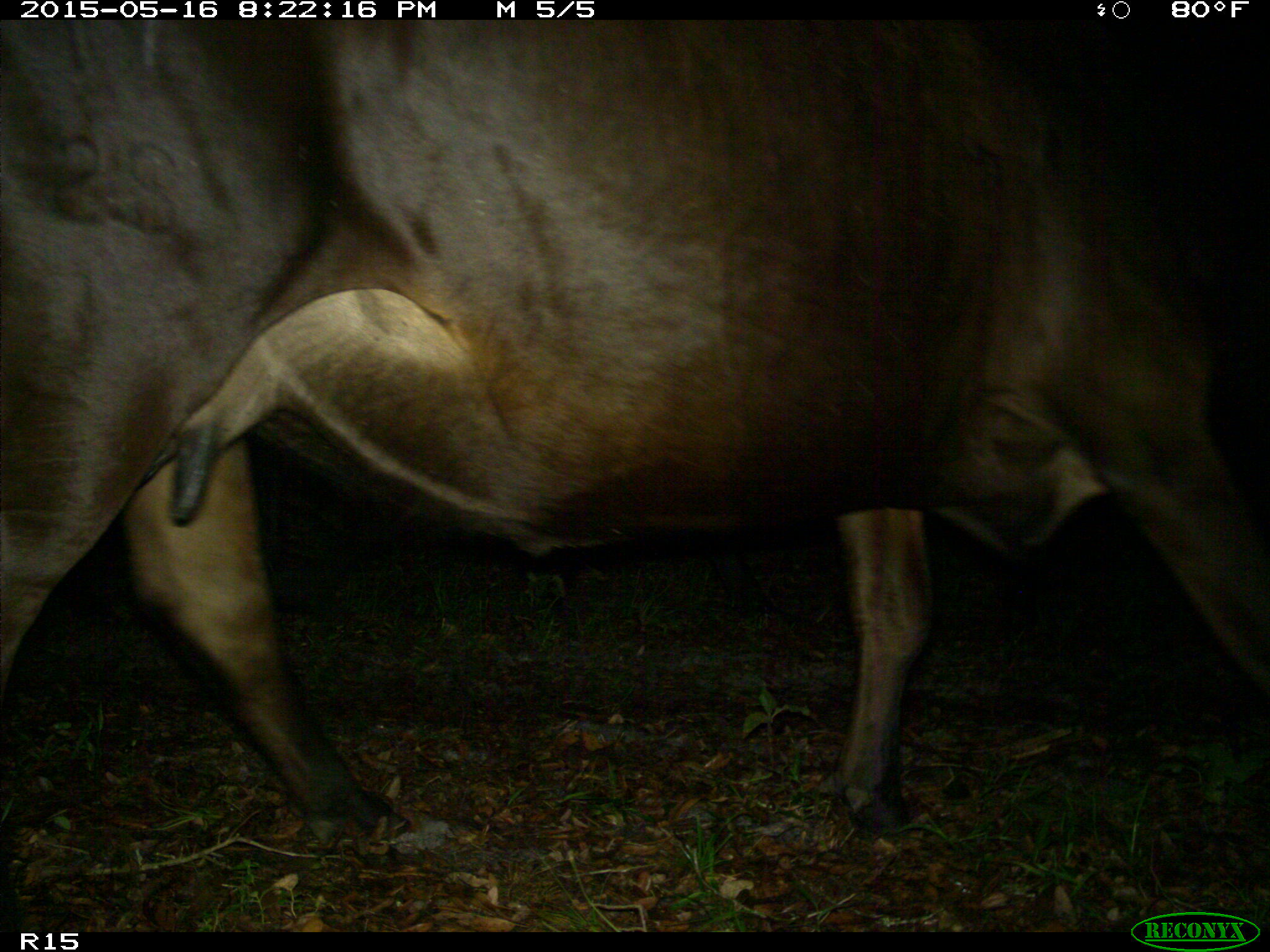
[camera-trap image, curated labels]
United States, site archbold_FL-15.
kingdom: Animalia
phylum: Chordata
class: Mammalia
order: Artiodactyla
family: Bovidae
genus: Bos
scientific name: Bos taurus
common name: domestic cow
Bos taurus (domestic cow).